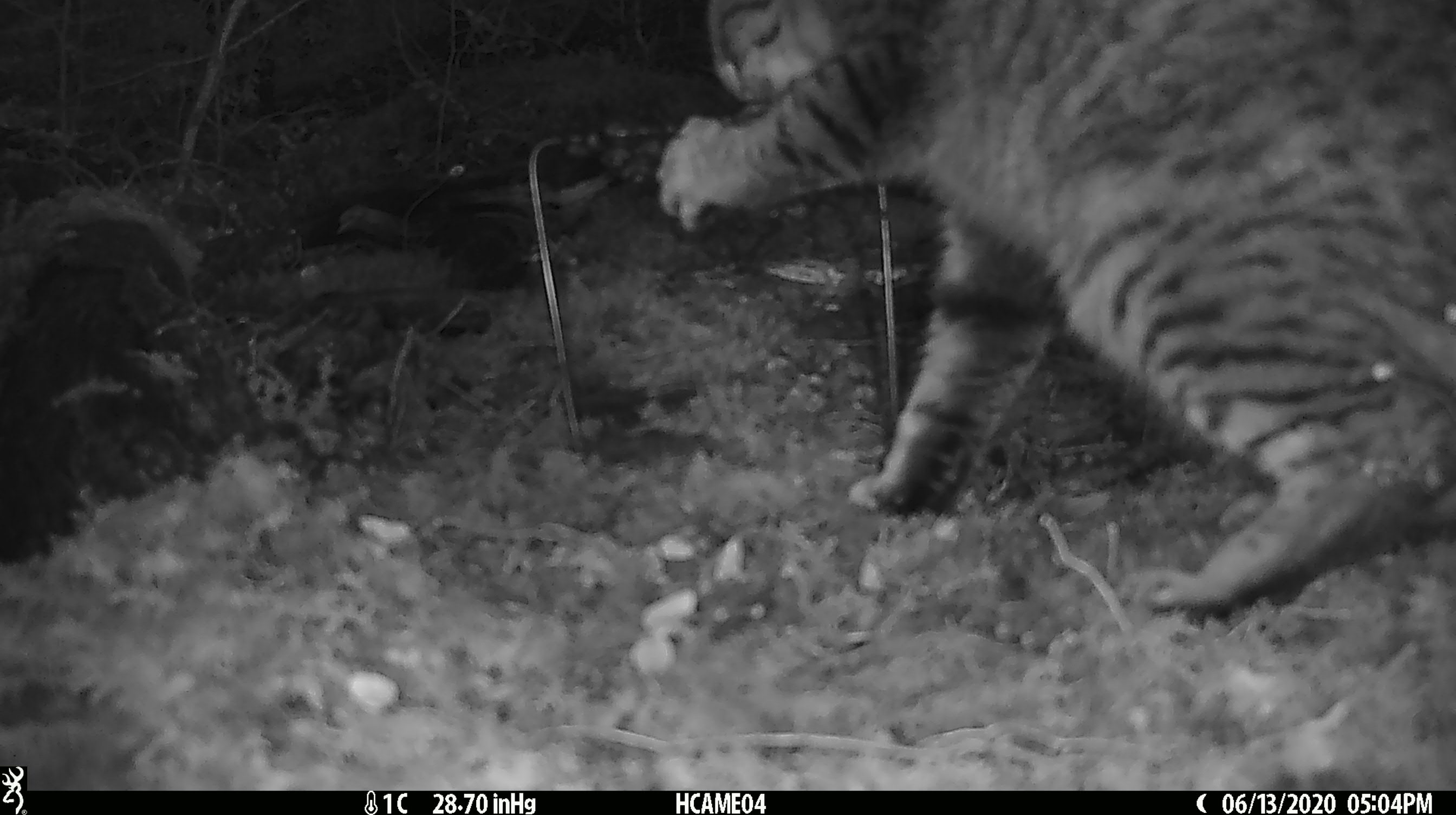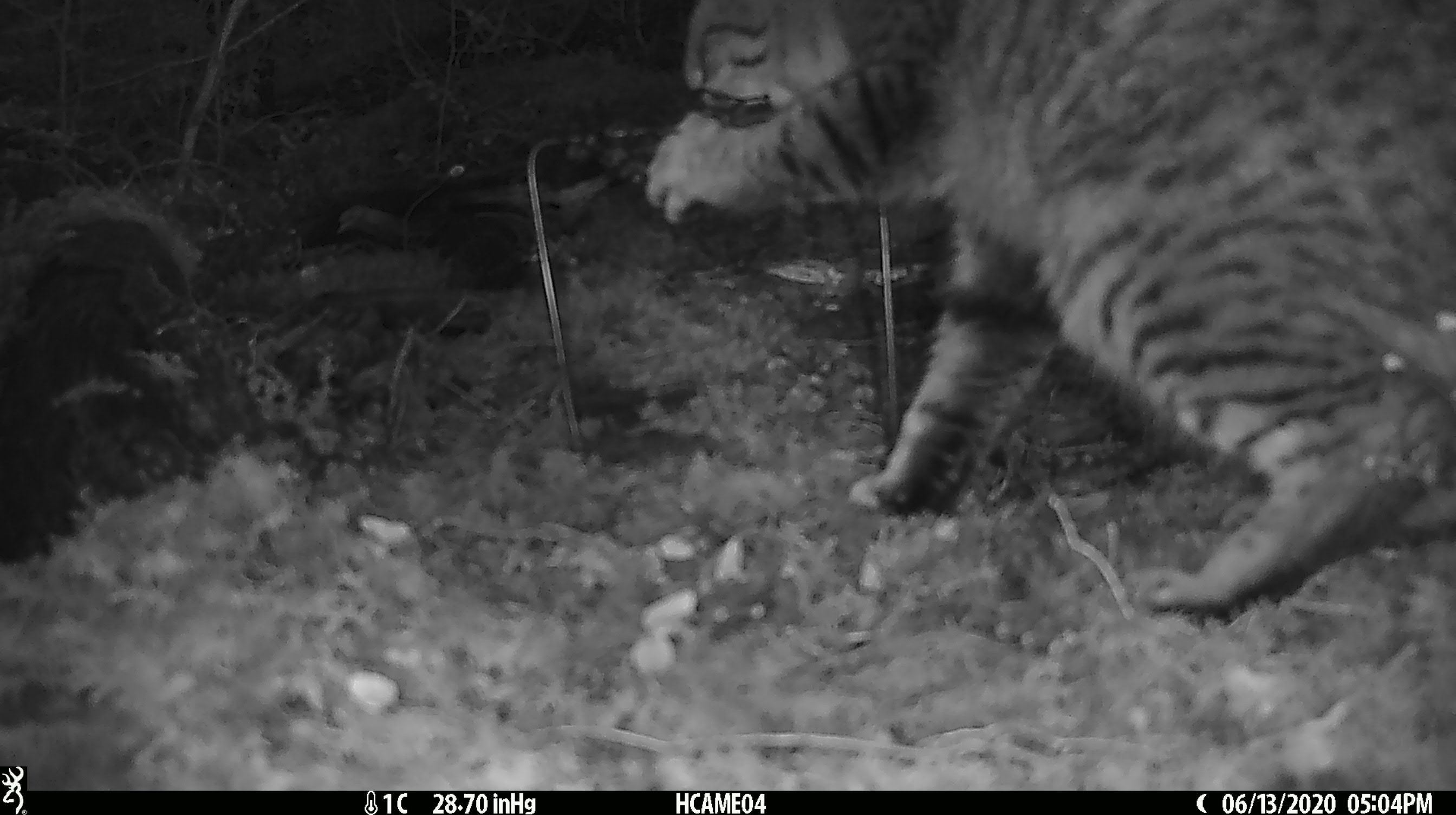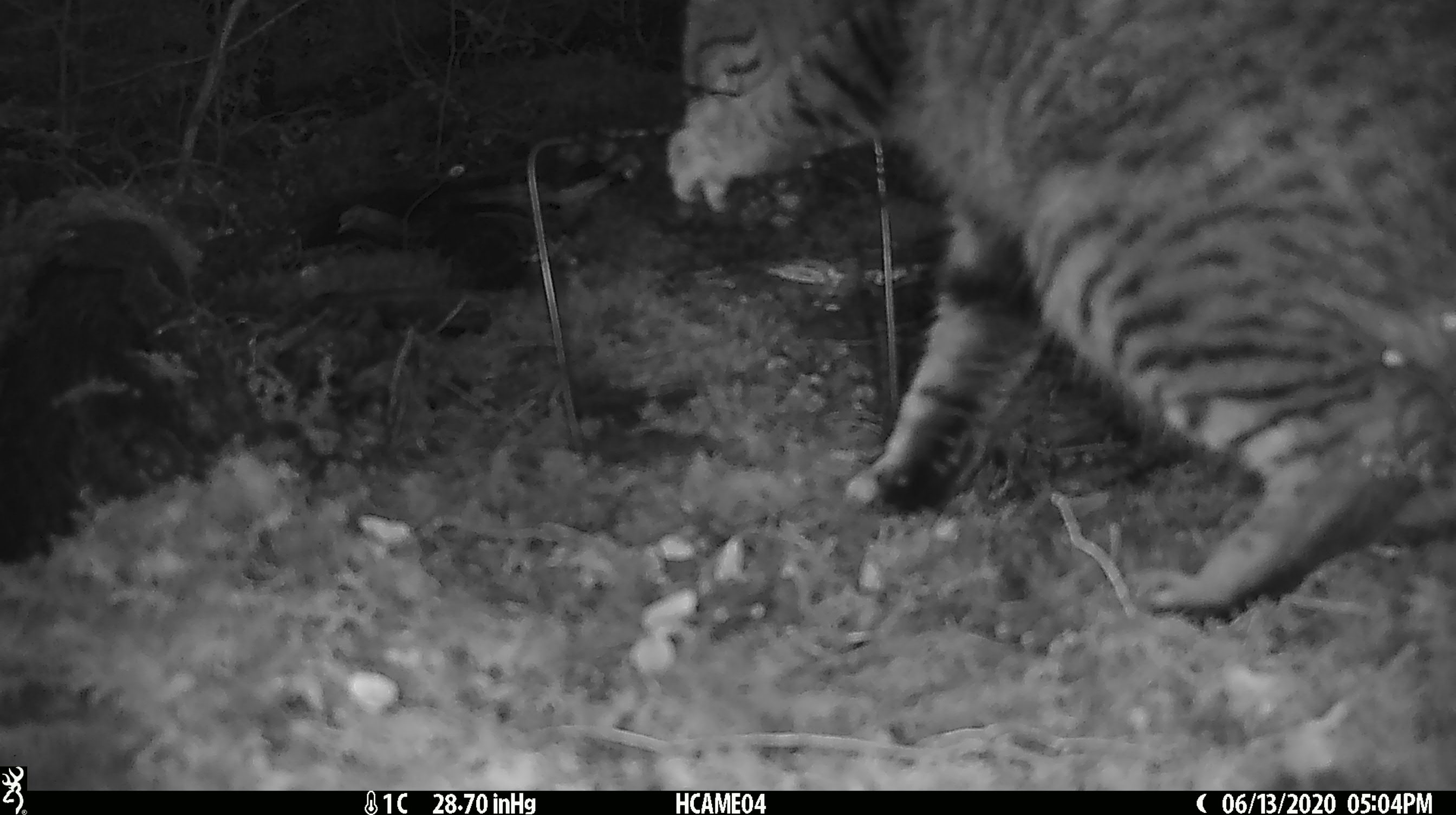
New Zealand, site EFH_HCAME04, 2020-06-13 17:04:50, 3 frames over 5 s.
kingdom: Animalia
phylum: Chordata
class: Mammalia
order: Carnivora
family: Felidae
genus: Felis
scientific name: Felis catus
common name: domestic cat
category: cat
Cat (domestic cat) (Felis catus).